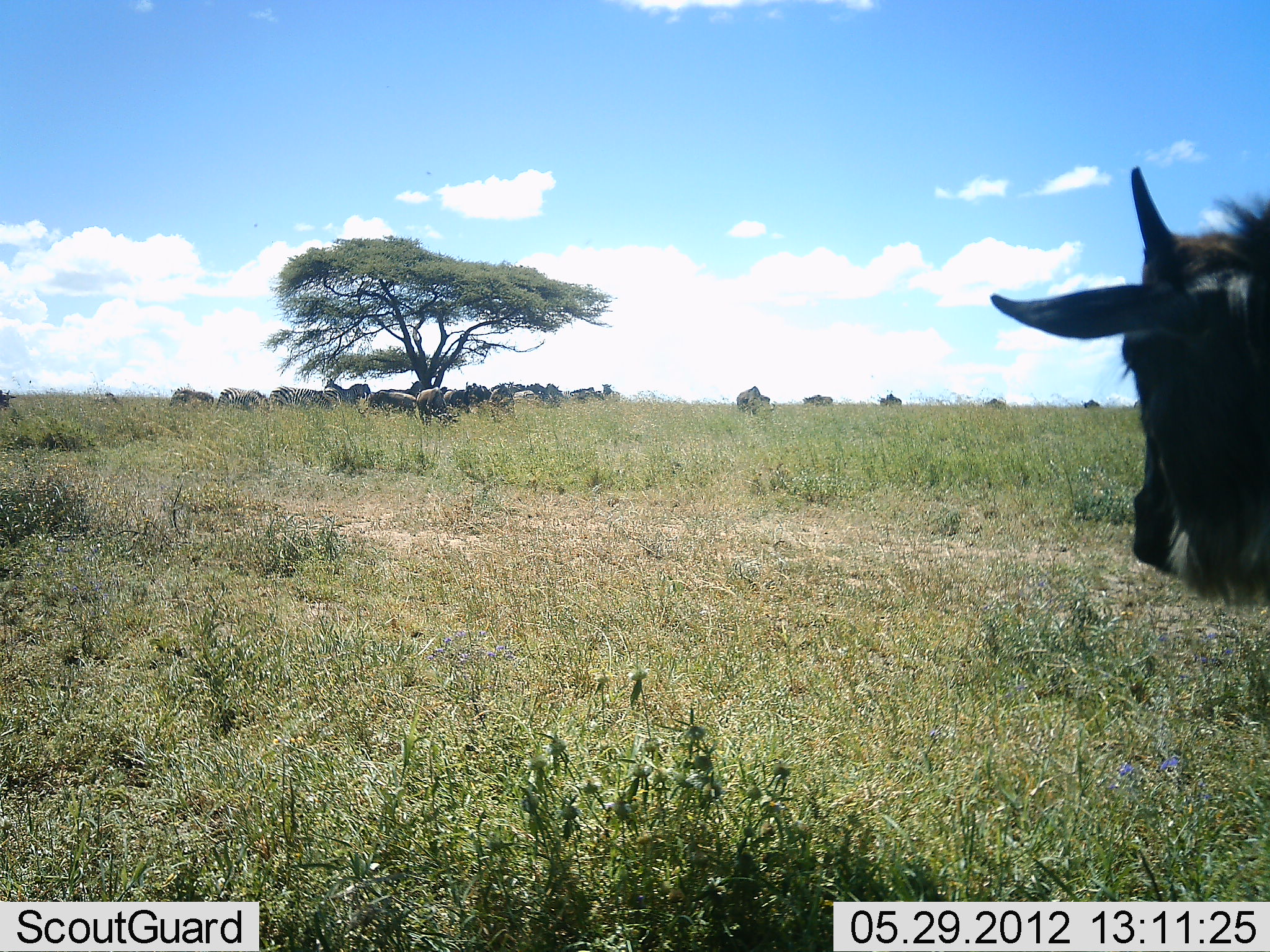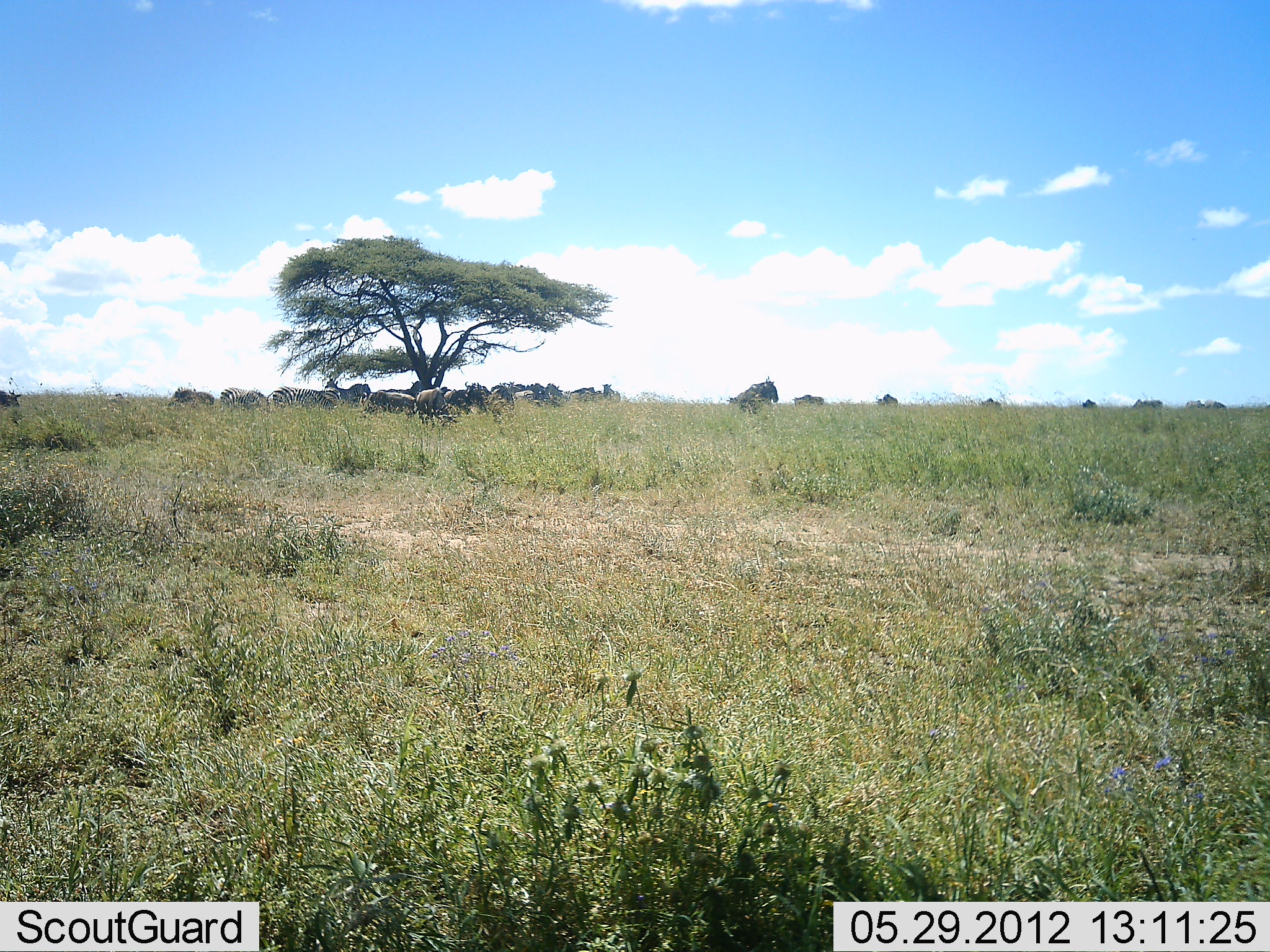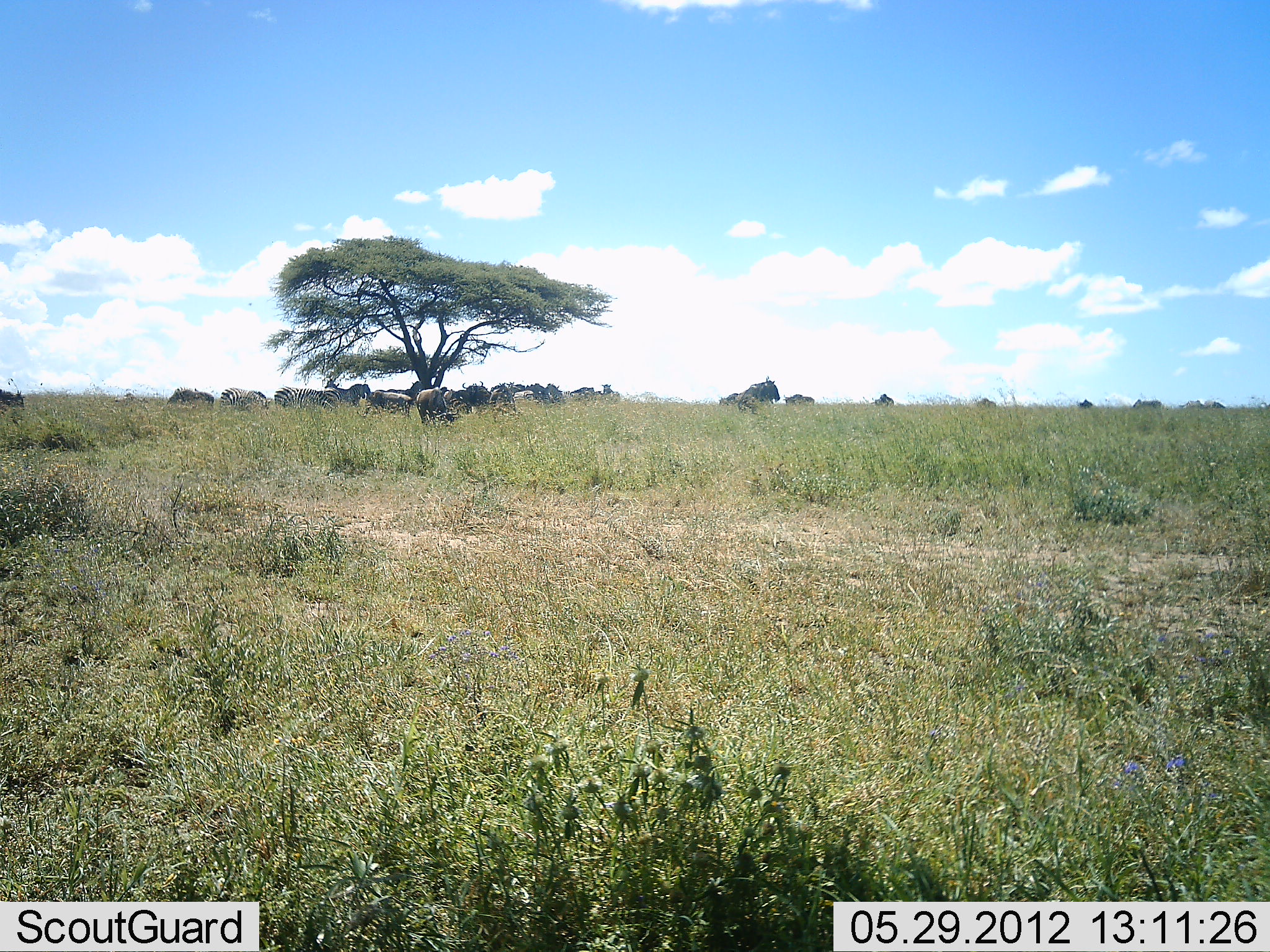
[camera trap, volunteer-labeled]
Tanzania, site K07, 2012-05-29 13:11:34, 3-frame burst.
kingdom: Animalia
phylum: Chordata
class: Mammalia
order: Artiodactyla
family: Bovidae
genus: Connochaetes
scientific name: Connochaetes taurinus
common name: blue wildebeest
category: wildebeest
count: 11-50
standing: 67%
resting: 27%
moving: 60%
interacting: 0%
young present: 7%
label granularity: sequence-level